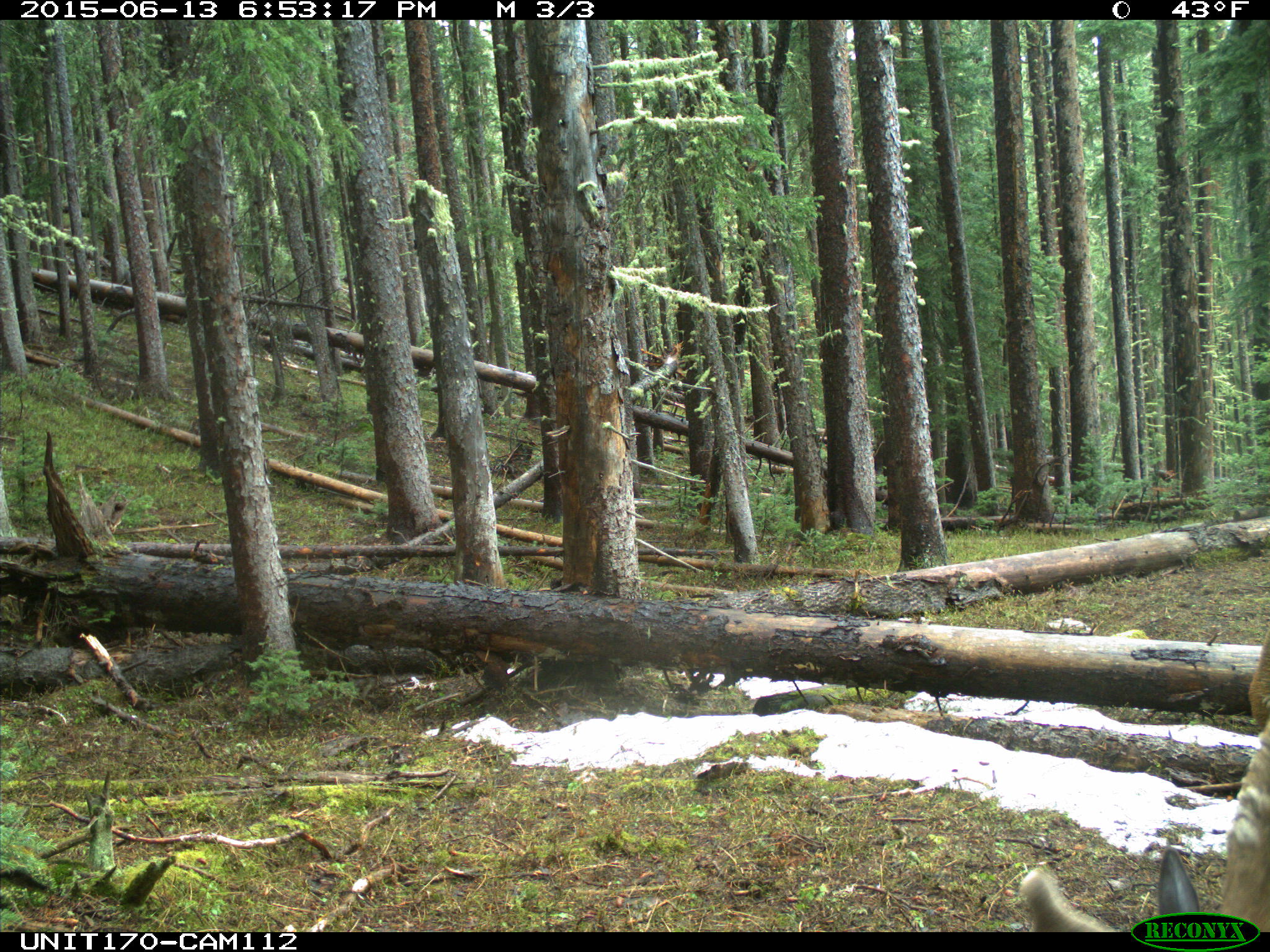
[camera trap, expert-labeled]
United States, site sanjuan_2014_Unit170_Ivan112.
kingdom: Animalia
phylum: Chordata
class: Mammalia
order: Artiodactyla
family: Cervidae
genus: Cervus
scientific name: Cervus elaphus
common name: red deer